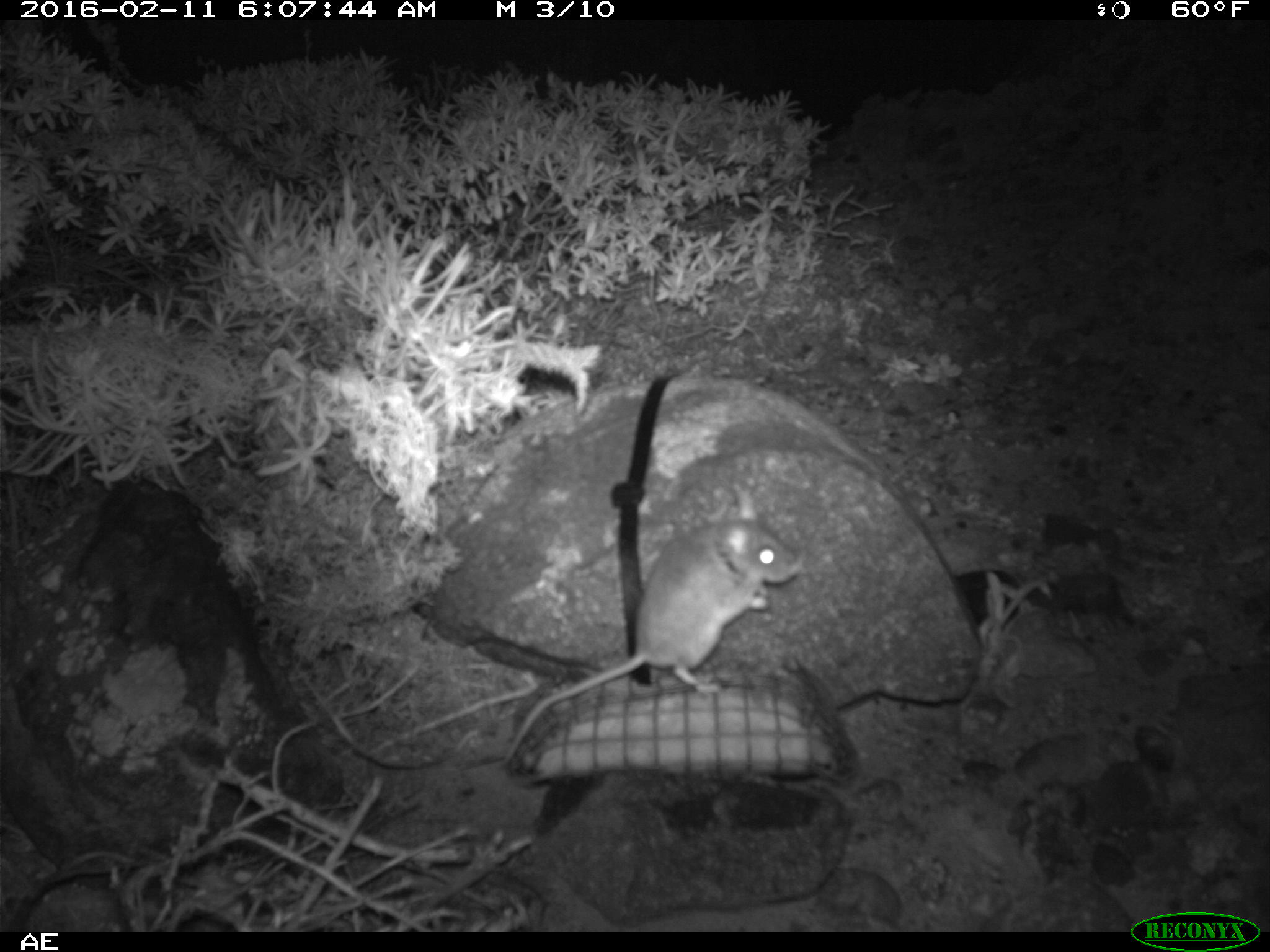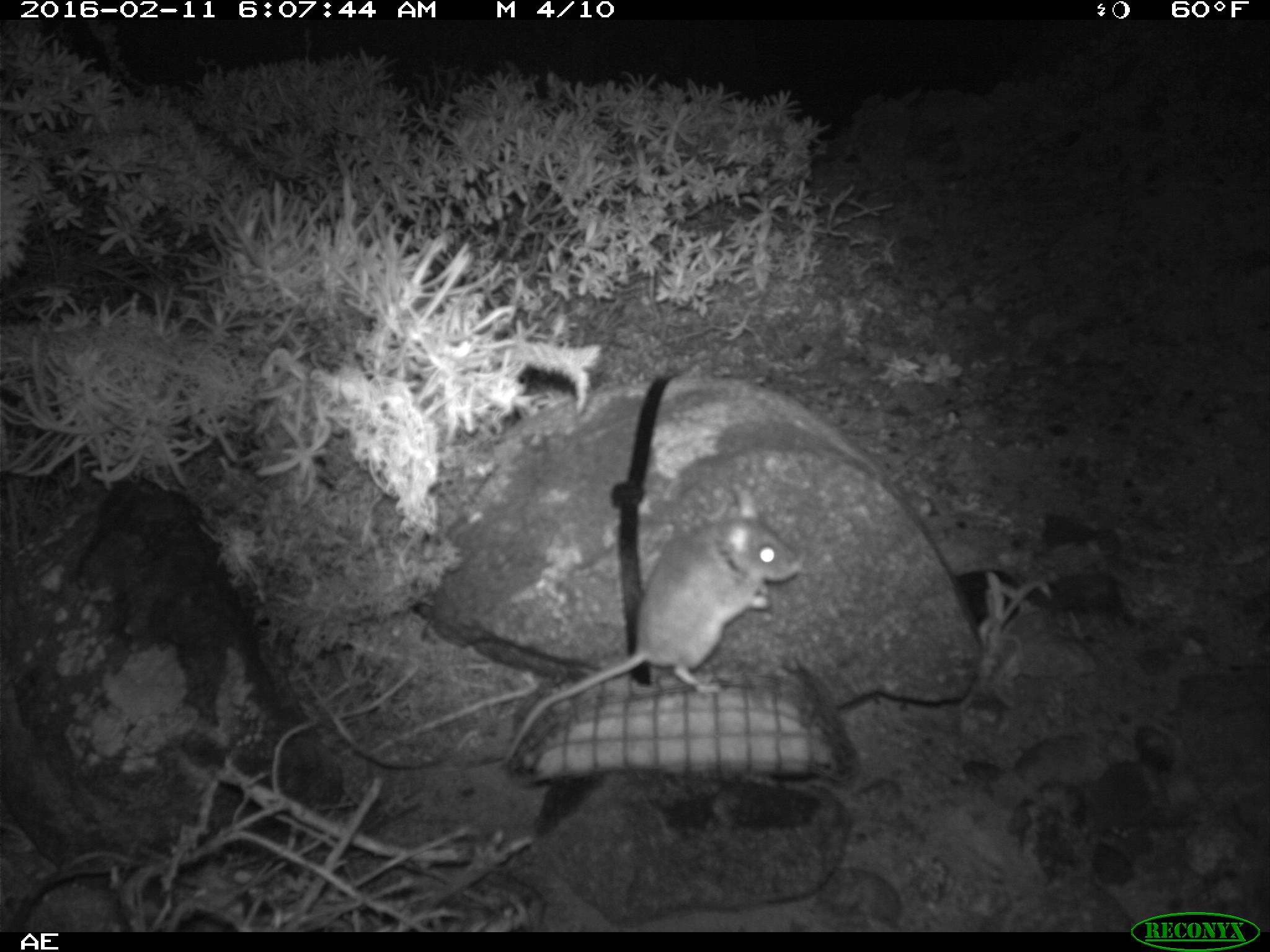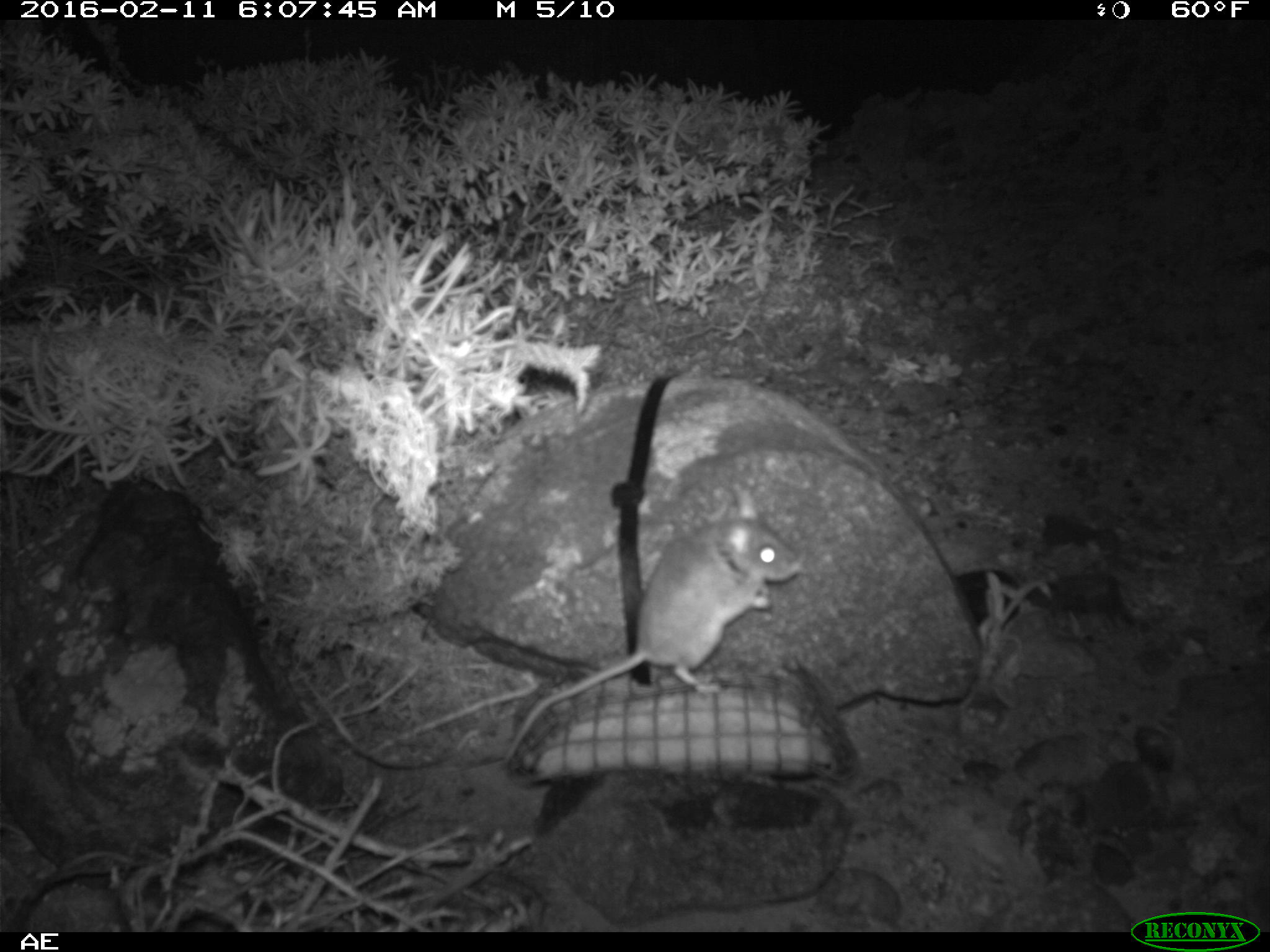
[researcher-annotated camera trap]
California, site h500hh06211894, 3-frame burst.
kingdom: Animalia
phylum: Chordata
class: Mammalia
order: Rodentia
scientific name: Rodentia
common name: rodent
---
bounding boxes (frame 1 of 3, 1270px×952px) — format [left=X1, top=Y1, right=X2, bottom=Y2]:
rodent: [left=499, top=483, right=802, bottom=770]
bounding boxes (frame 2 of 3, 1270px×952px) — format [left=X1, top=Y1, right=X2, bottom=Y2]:
rodent: [left=499, top=481, right=802, bottom=770]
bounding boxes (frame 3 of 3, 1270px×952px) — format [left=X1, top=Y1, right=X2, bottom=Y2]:
rodent: [left=500, top=483, right=802, bottom=762]